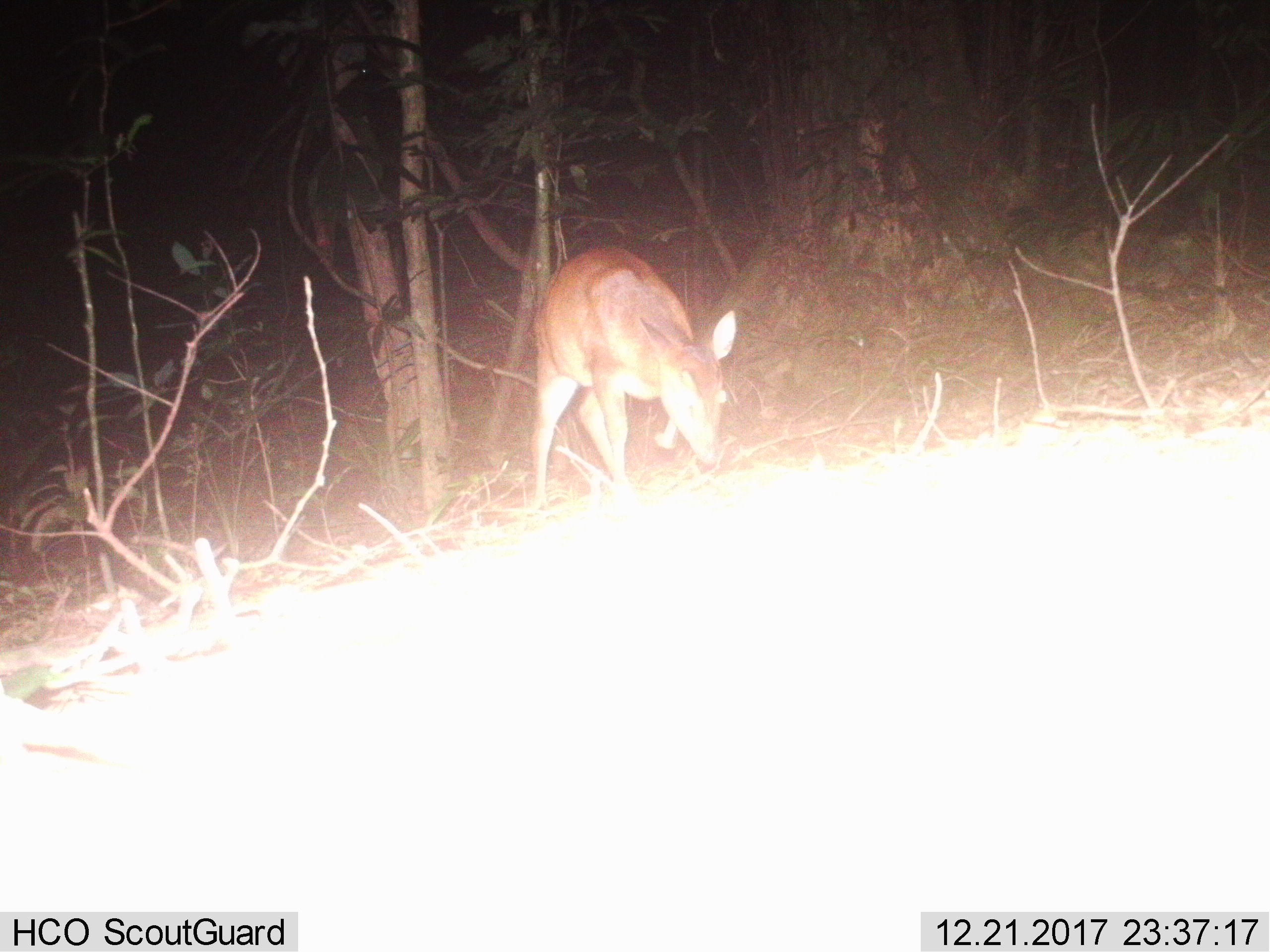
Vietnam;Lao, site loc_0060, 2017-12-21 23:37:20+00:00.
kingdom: Animalia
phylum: Chordata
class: Mammalia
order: Artiodactyla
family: Cervidae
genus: Muntiacus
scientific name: Muntiacus vuquangensis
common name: large-antlered muntjac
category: large antlered muntjac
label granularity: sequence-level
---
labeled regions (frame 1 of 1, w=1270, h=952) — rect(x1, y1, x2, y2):
large antlered muntjac: rect(530, 245, 735, 510)